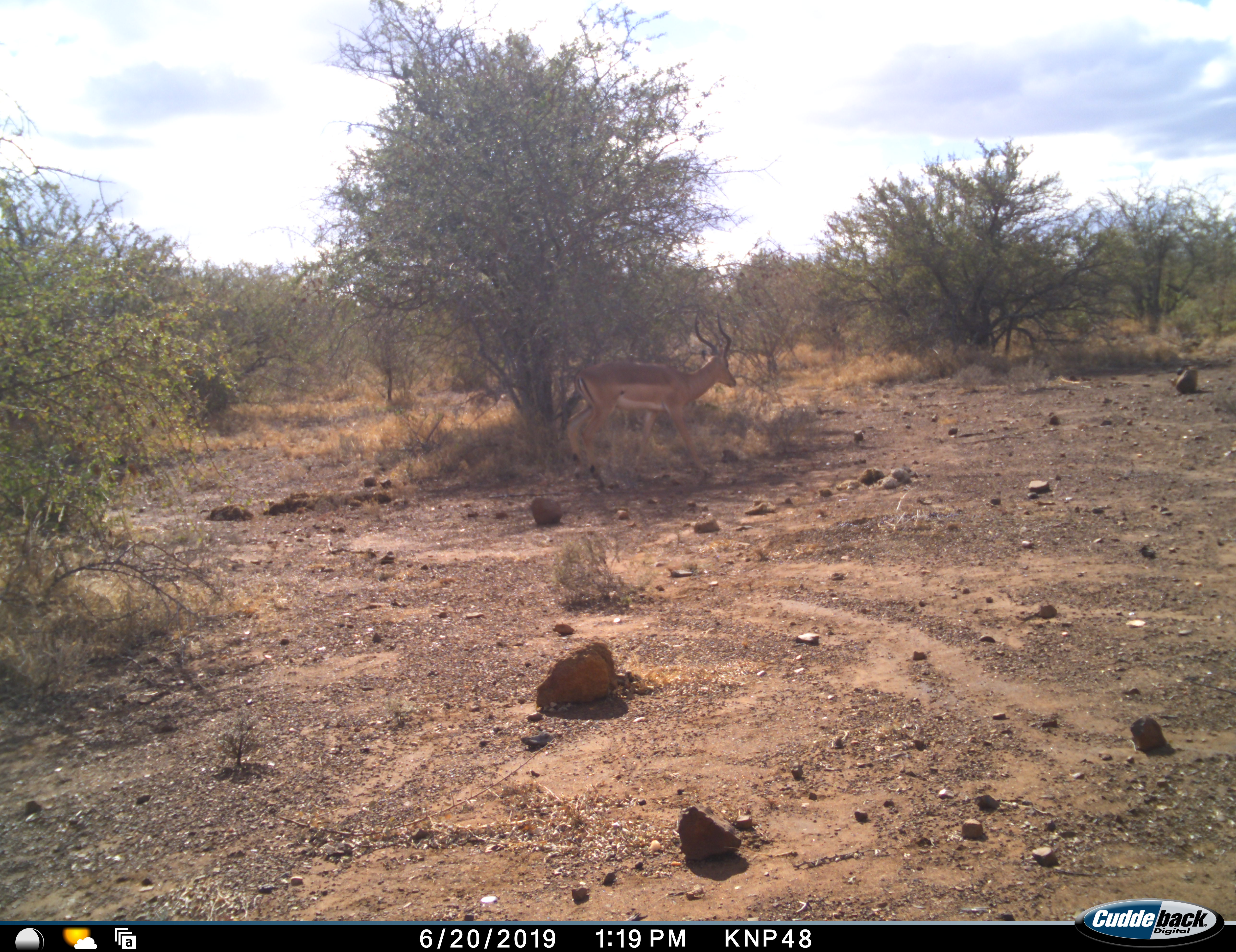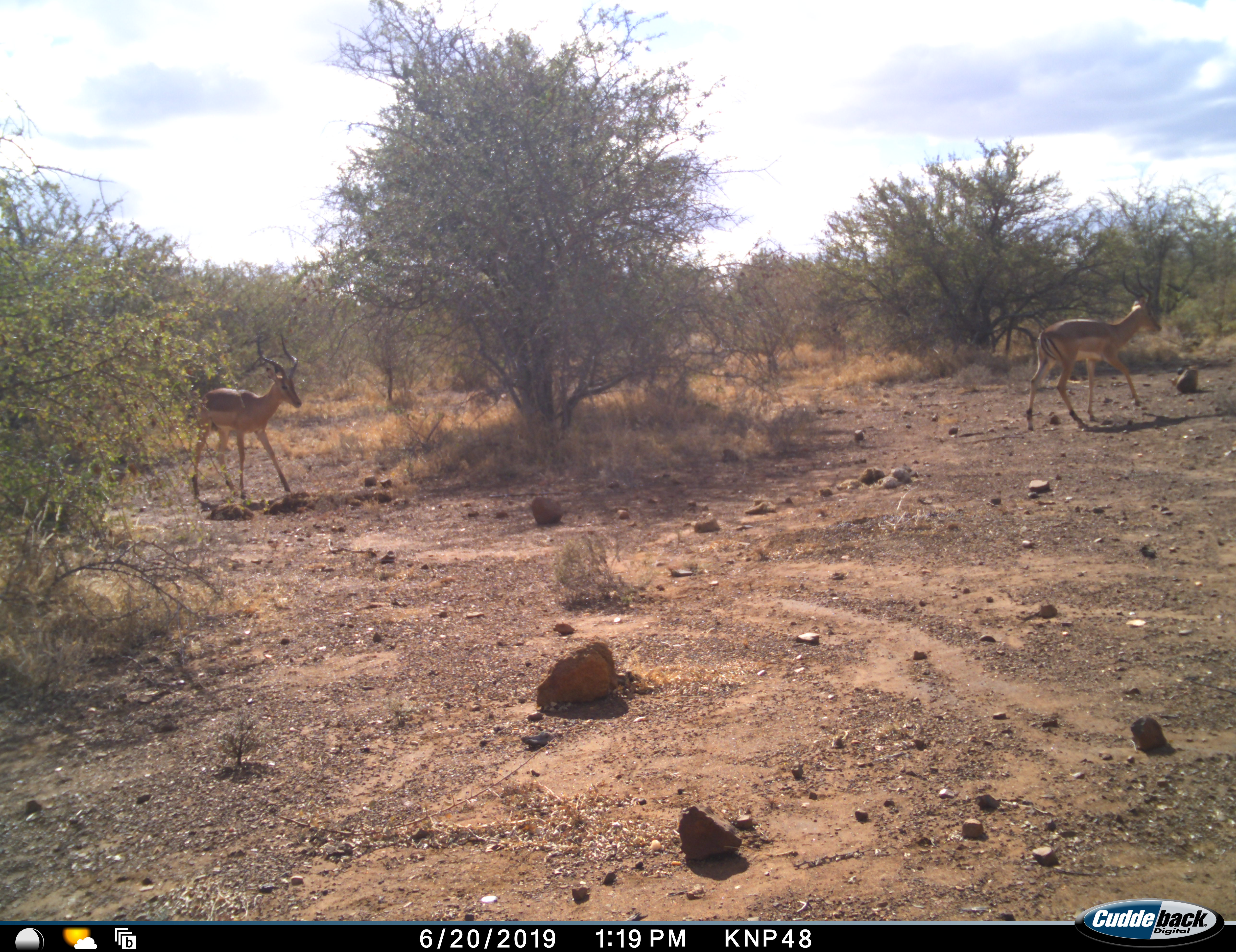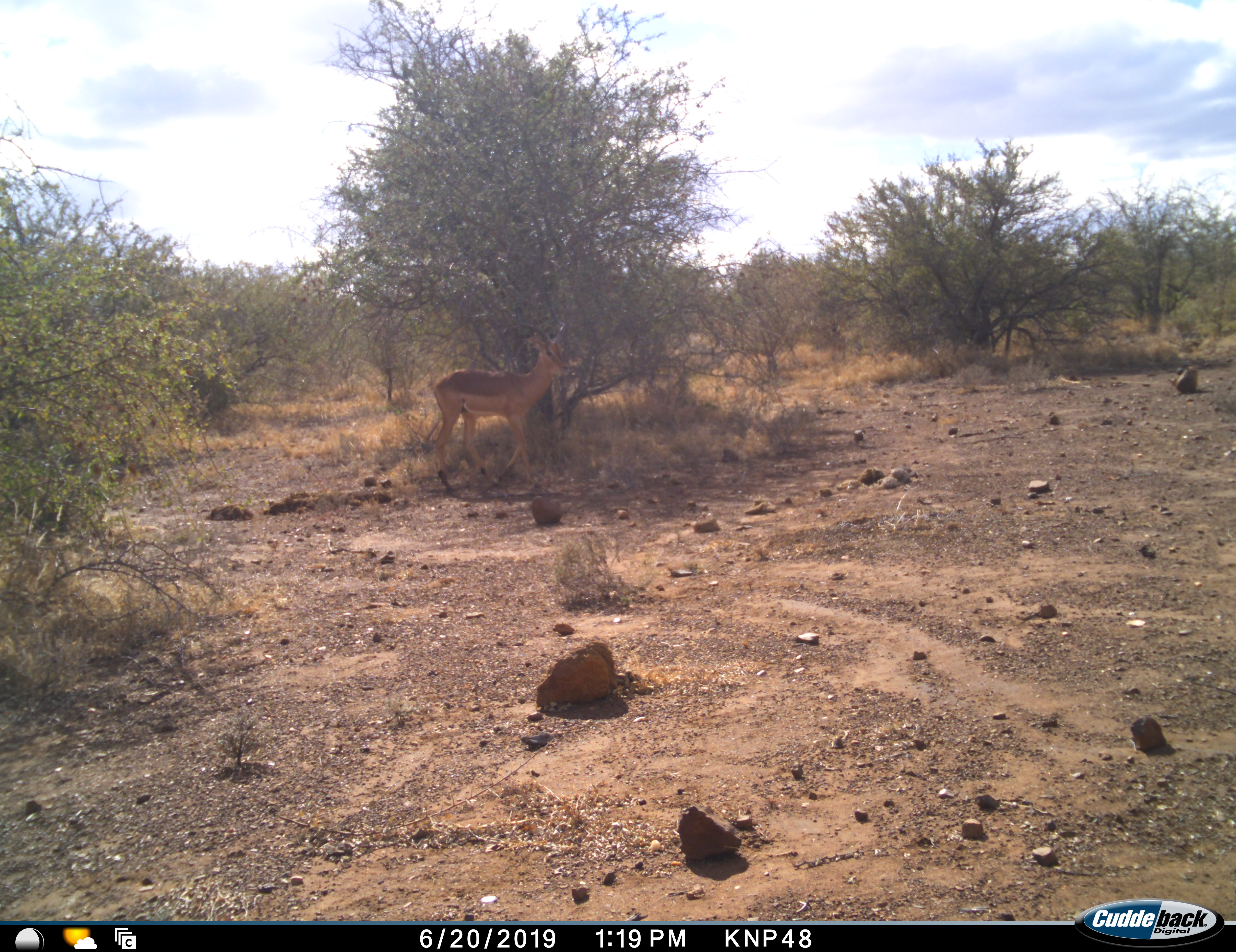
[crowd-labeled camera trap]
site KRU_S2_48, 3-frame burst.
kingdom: Animalia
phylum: Chordata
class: Mammalia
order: Artiodactyla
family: Bovidae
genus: Aepyceros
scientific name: Aepyceros melampus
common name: impala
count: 2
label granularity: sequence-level